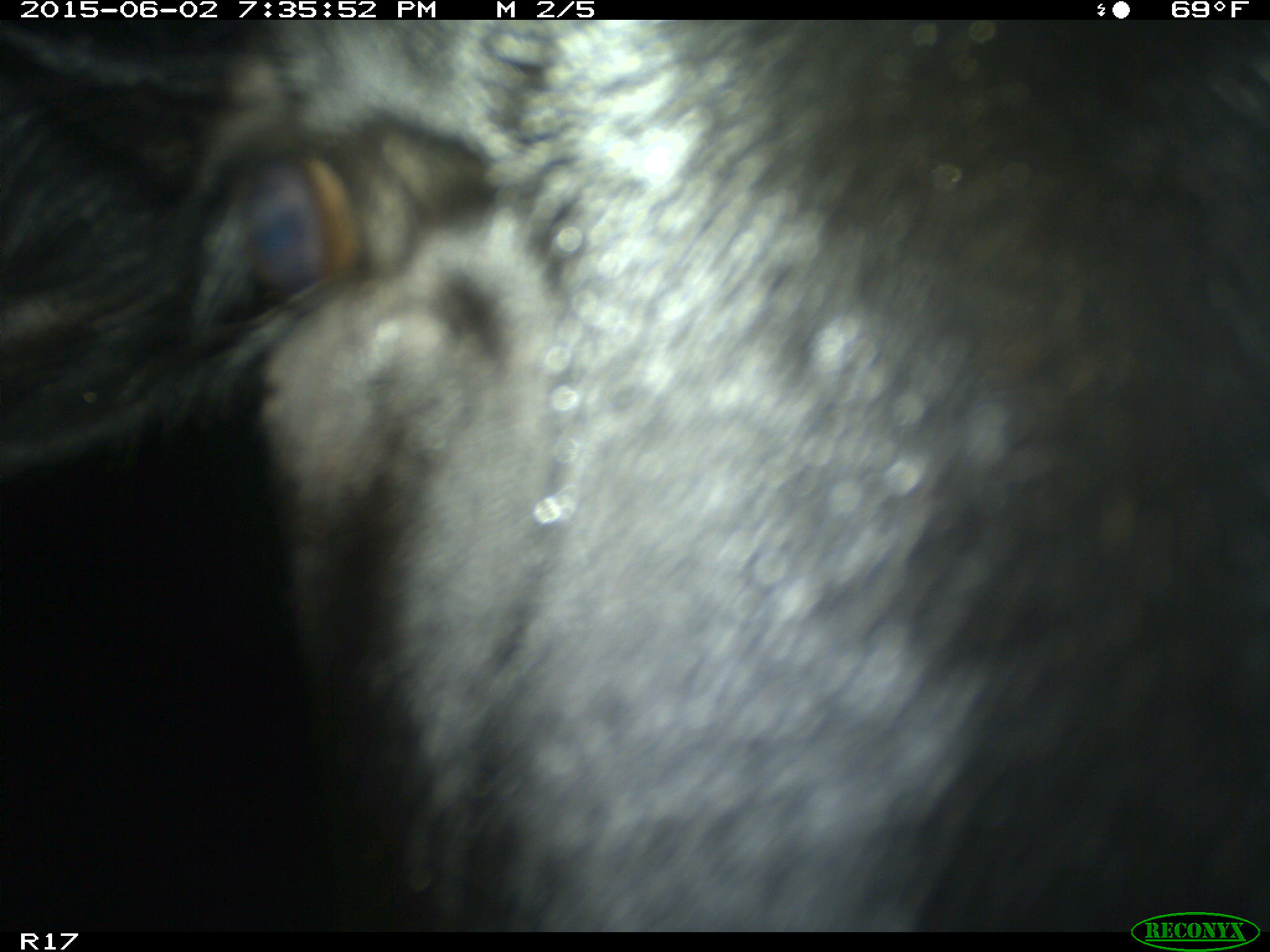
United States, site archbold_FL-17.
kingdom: Animalia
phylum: Chordata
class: Mammalia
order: Artiodactyla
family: Bovidae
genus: Bos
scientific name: Bos taurus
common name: domestic cow